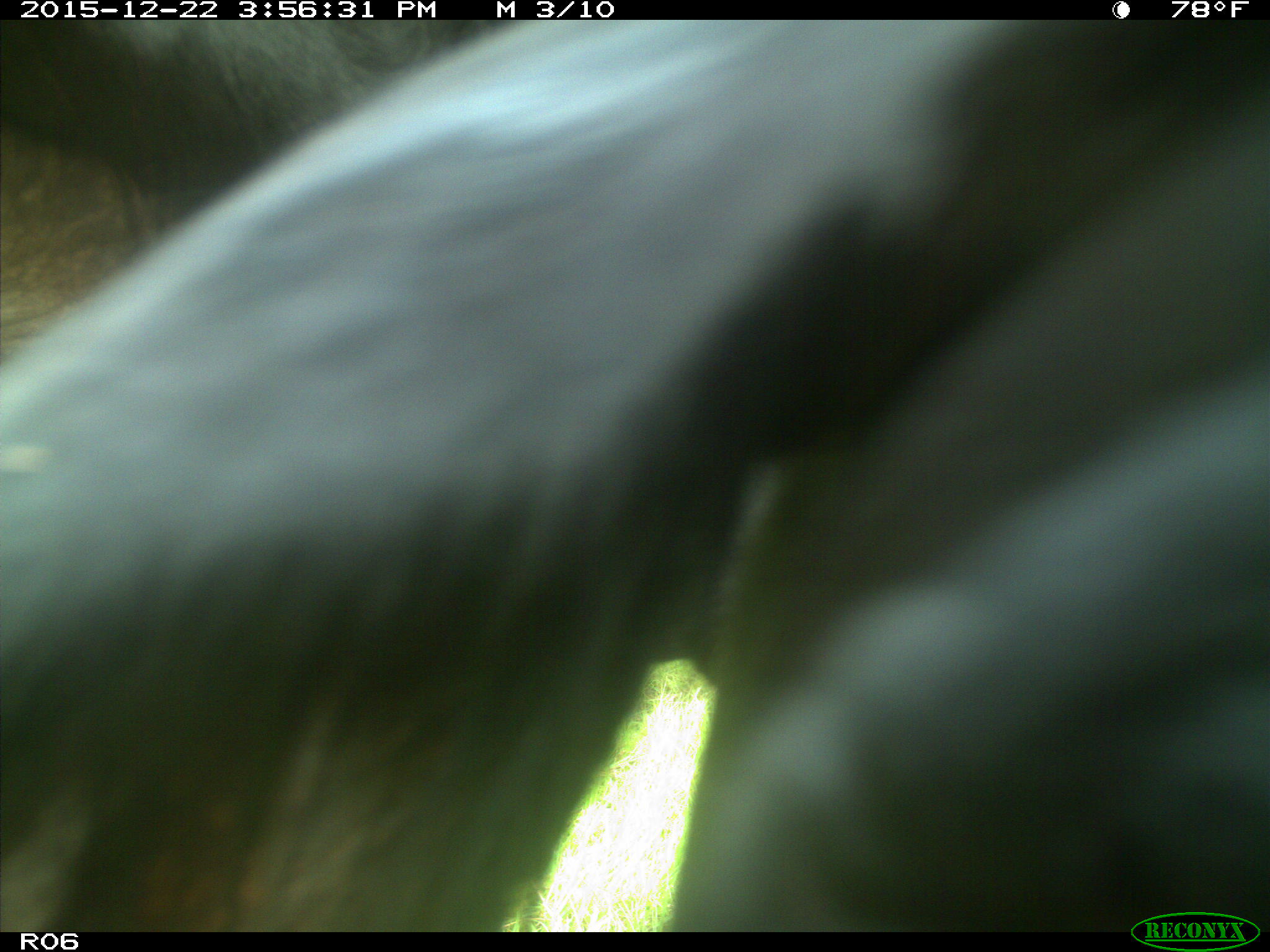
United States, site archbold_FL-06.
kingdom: Animalia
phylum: Chordata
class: Mammalia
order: Artiodactyla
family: Bovidae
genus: Bos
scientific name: Bos taurus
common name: domestic cow